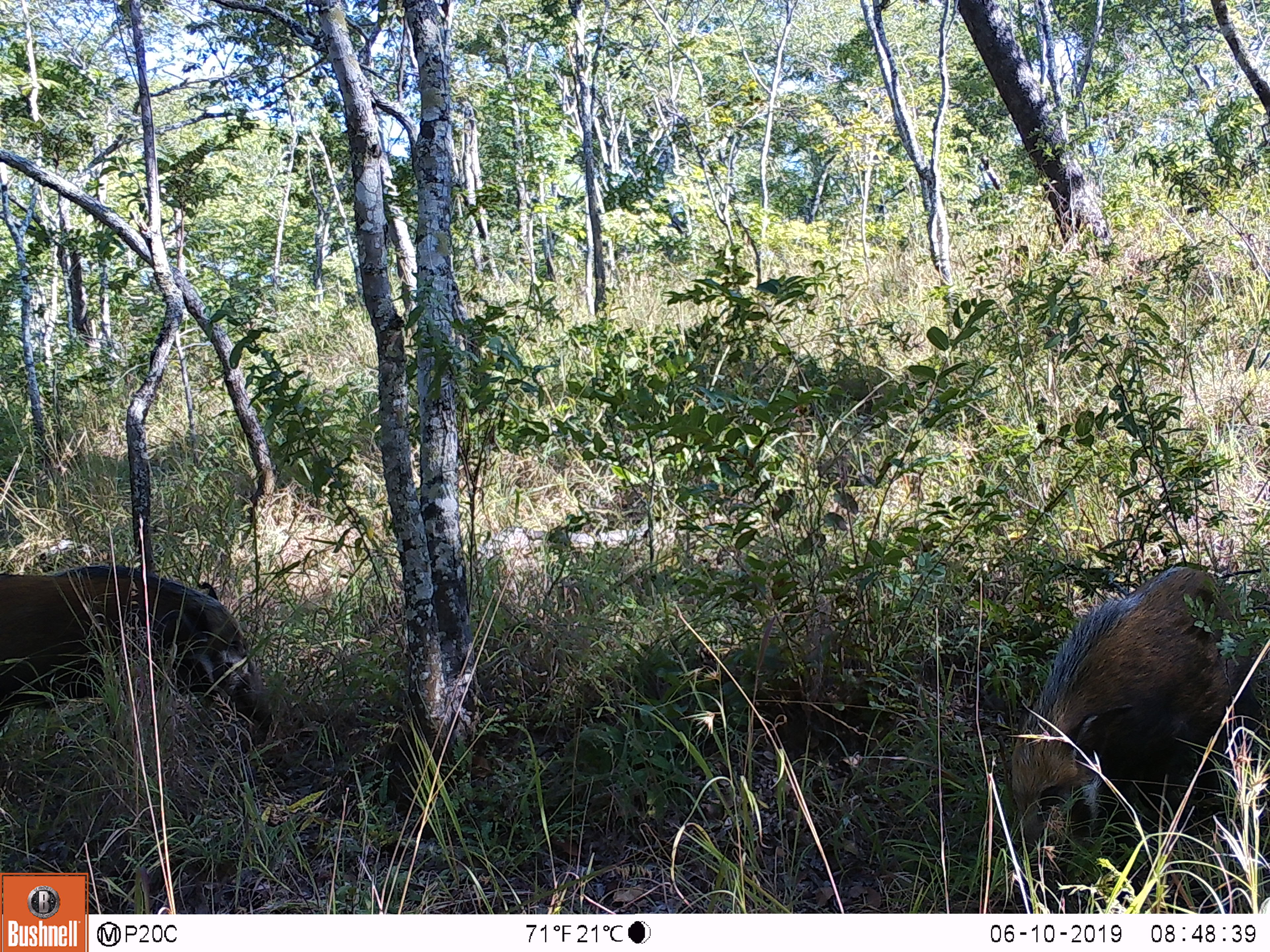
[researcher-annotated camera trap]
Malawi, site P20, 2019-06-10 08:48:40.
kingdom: Animalia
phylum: Chordata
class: Mammalia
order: Artiodactyla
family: Suidae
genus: Potamochoerus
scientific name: Potamochoerus larvatus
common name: bushpig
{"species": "bushpig (Potamochoerus larvatus)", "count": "2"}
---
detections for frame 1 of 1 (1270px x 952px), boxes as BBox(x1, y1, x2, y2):
bushpig: BBox(1009, 565, 1265, 890); BBox(0, 558, 282, 733)